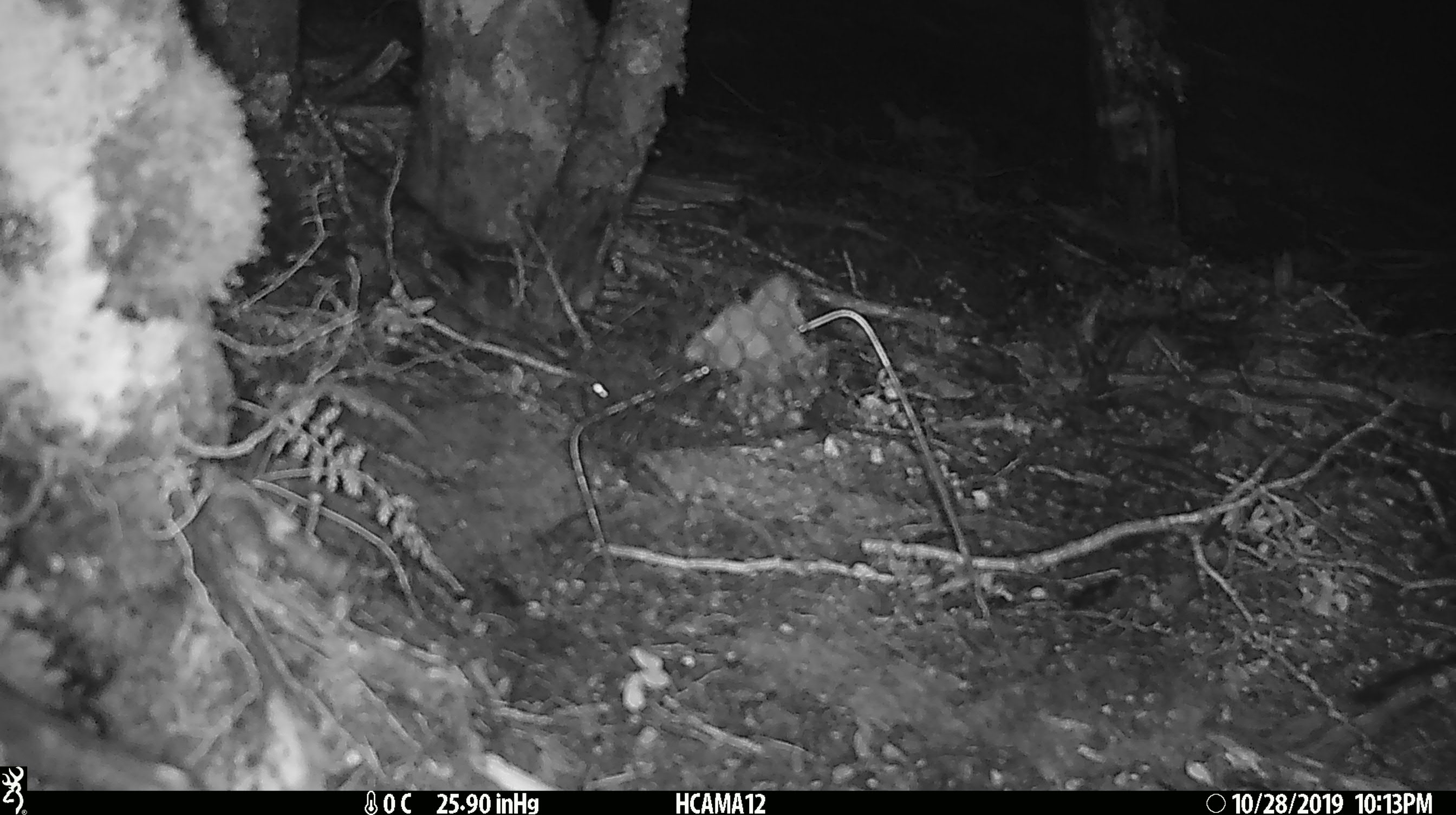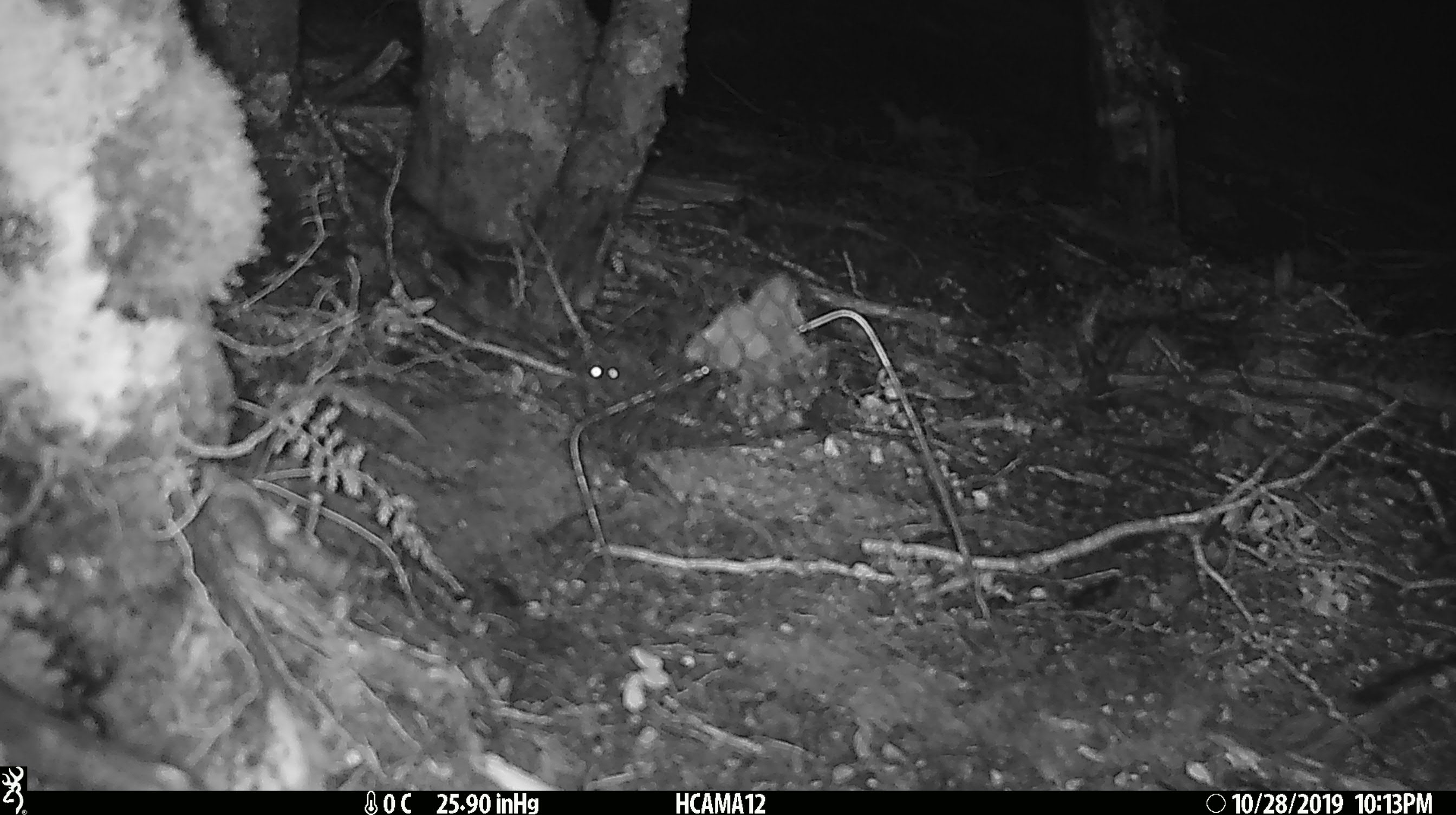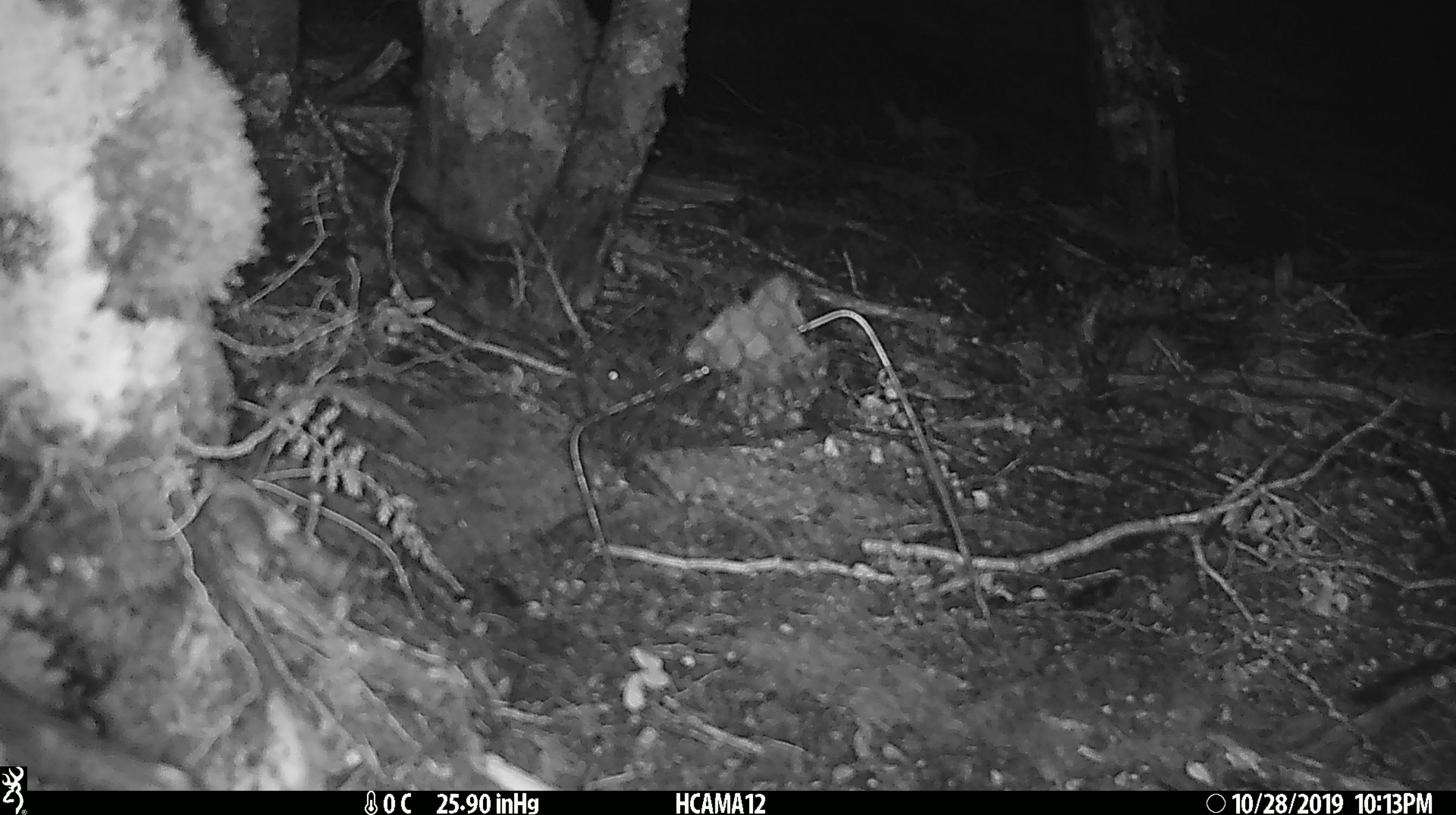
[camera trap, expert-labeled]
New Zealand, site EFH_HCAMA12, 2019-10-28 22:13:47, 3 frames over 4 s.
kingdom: Animalia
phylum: Chordata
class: Mammalia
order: Rodentia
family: Muridae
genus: Mus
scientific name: Mus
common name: mouse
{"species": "mouse (Mus)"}